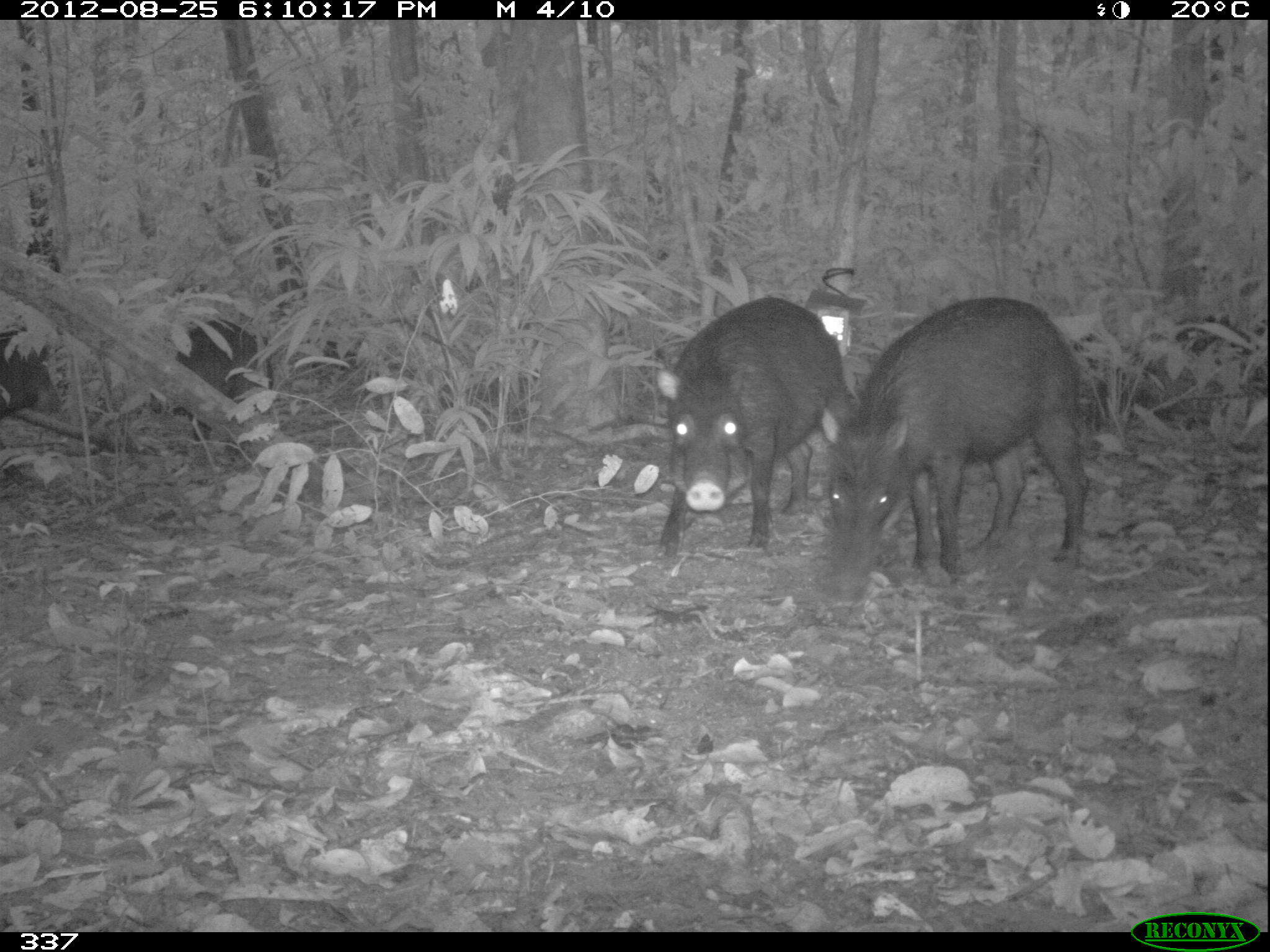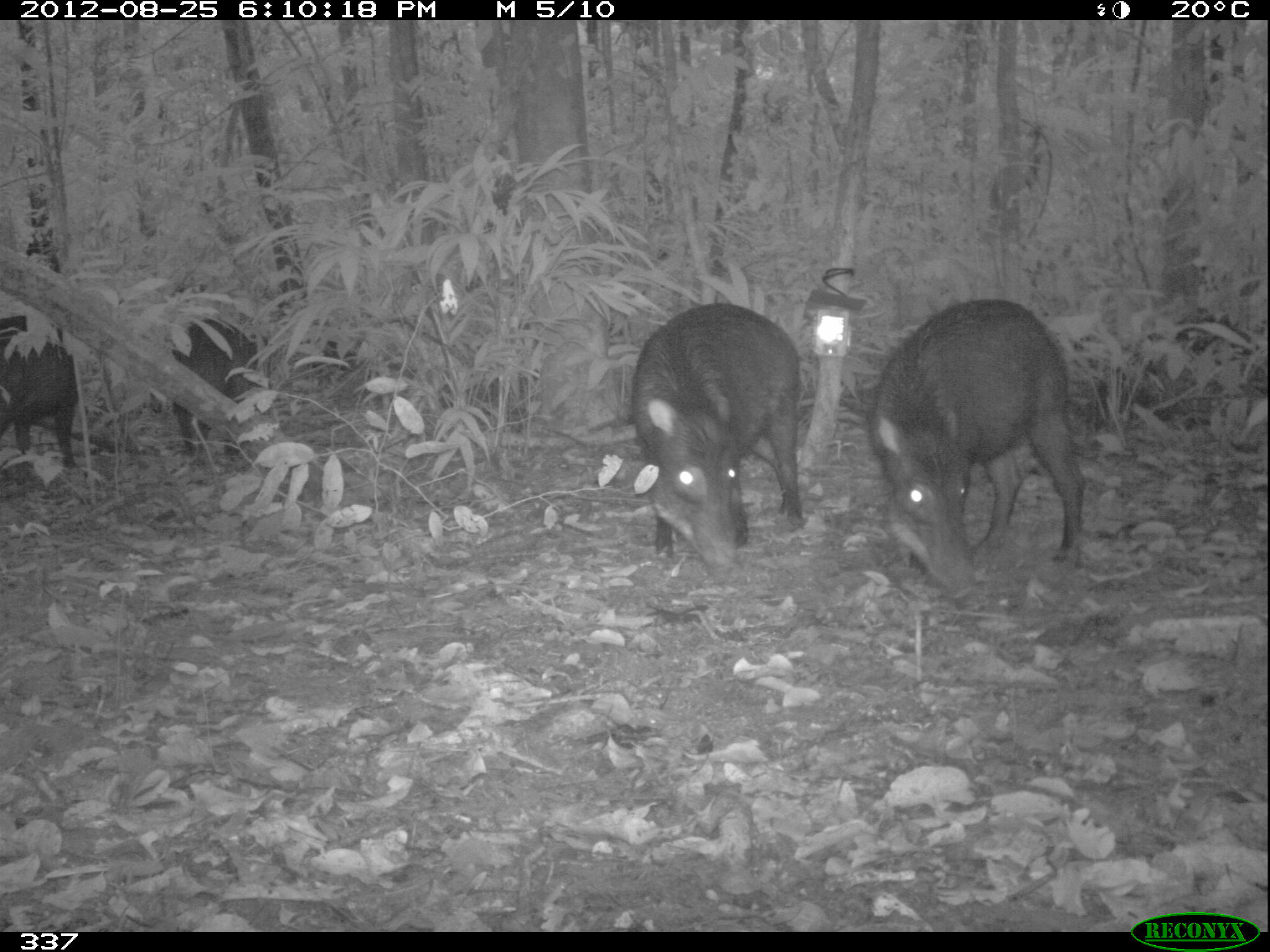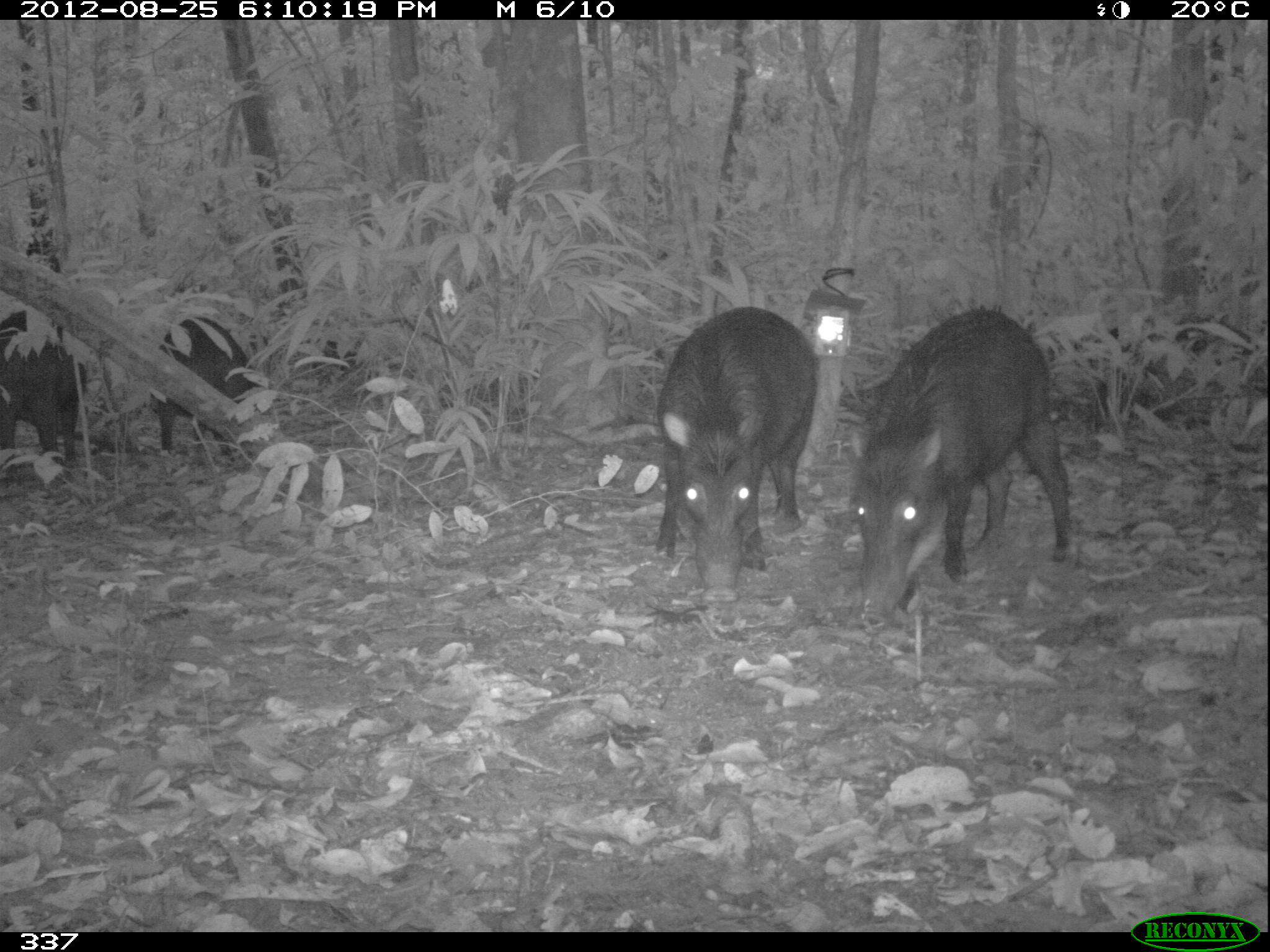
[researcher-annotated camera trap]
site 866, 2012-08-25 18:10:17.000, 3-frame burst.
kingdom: Animalia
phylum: Chordata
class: Mammalia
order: Artiodactyla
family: Tayassuidae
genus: Tayassu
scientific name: Tayassu pecari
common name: white-lipped peccary